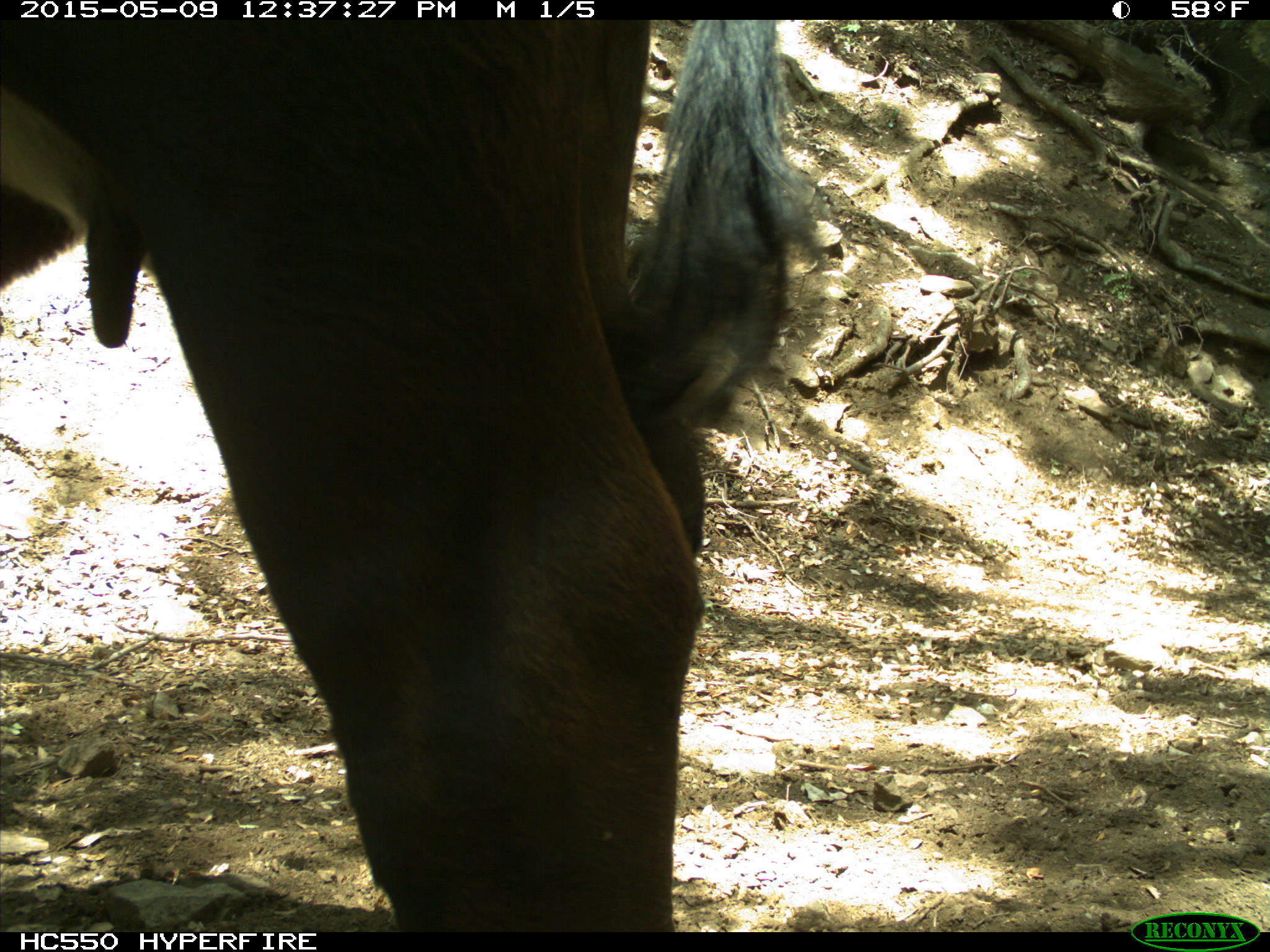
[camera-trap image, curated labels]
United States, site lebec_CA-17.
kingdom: Animalia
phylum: Chordata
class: Mammalia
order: Artiodactyla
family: Bovidae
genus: Bos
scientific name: Bos taurus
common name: domestic cow